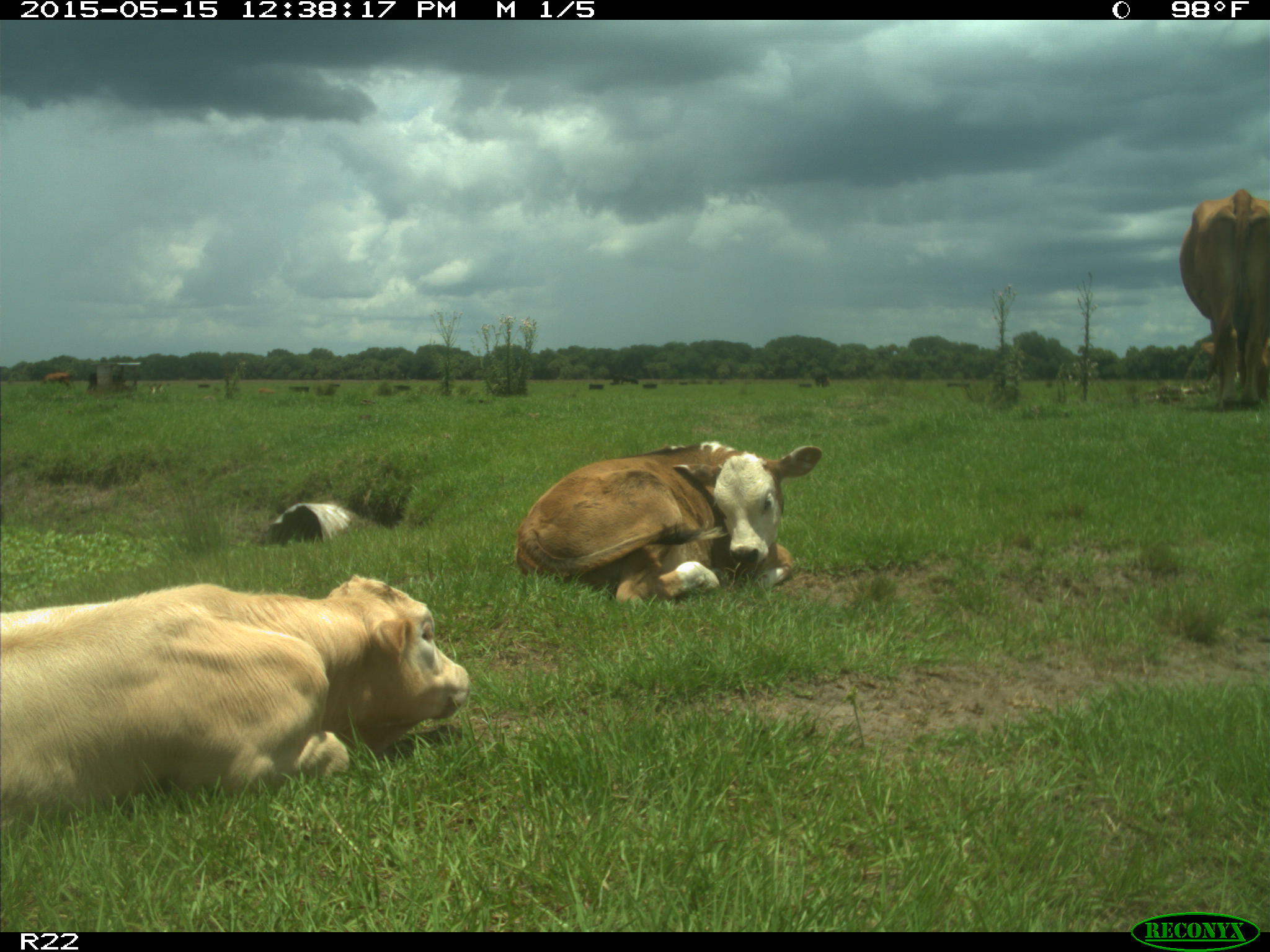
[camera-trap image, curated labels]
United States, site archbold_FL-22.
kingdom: Animalia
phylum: Chordata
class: Mammalia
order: Artiodactyla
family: Bovidae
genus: Bos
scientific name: Bos taurus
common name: domestic cow